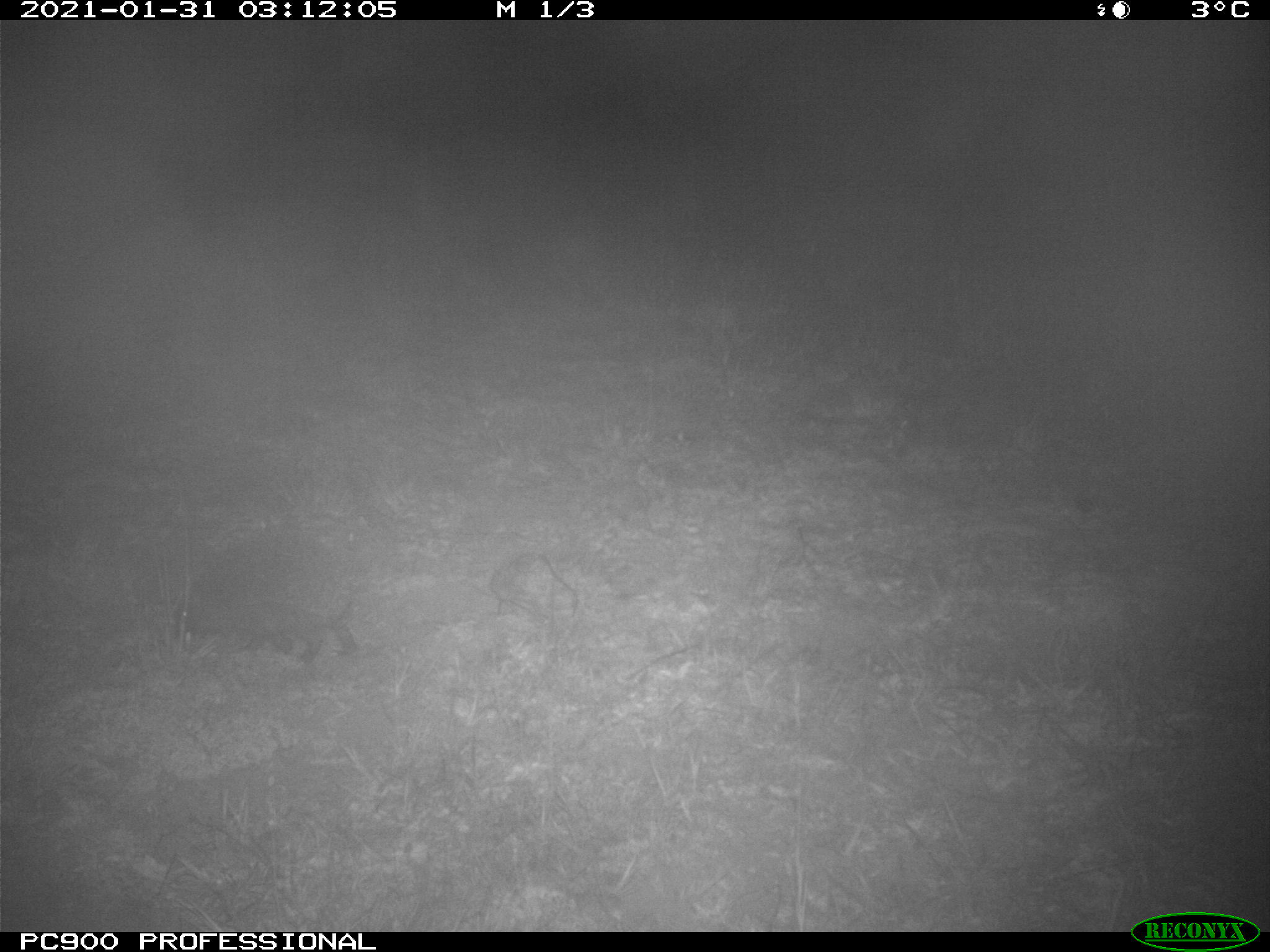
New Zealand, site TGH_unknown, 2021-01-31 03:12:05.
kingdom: Animalia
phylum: Chordata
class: Mammalia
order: Eulipotyphla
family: Erinaceidae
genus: Erinaceus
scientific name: Erinaceus europaeus europaeus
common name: european hedgehog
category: hedgehog